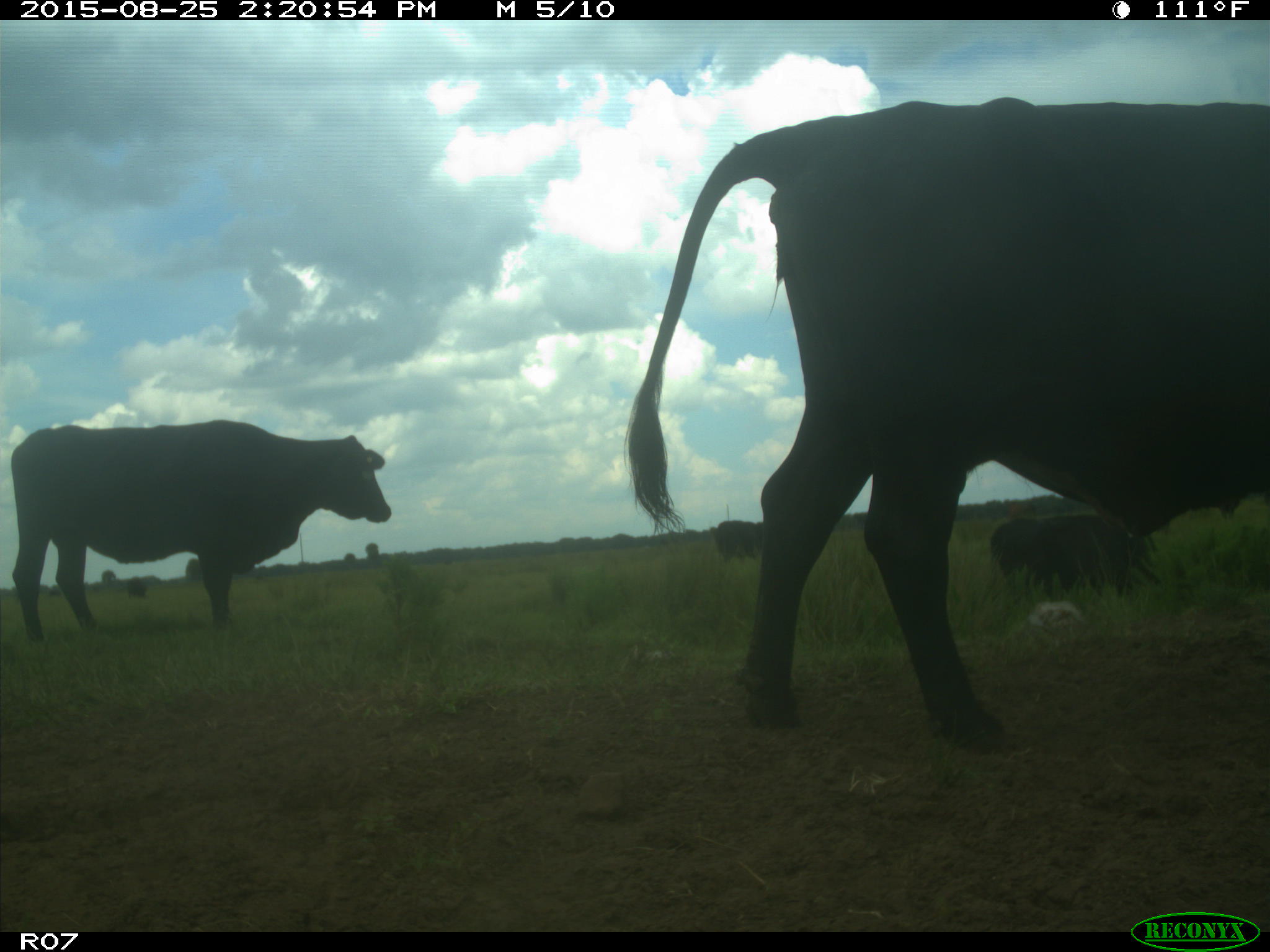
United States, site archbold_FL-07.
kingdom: Animalia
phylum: Chordata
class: Mammalia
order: Artiodactyla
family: Bovidae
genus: Bos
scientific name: Bos taurus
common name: domestic cow